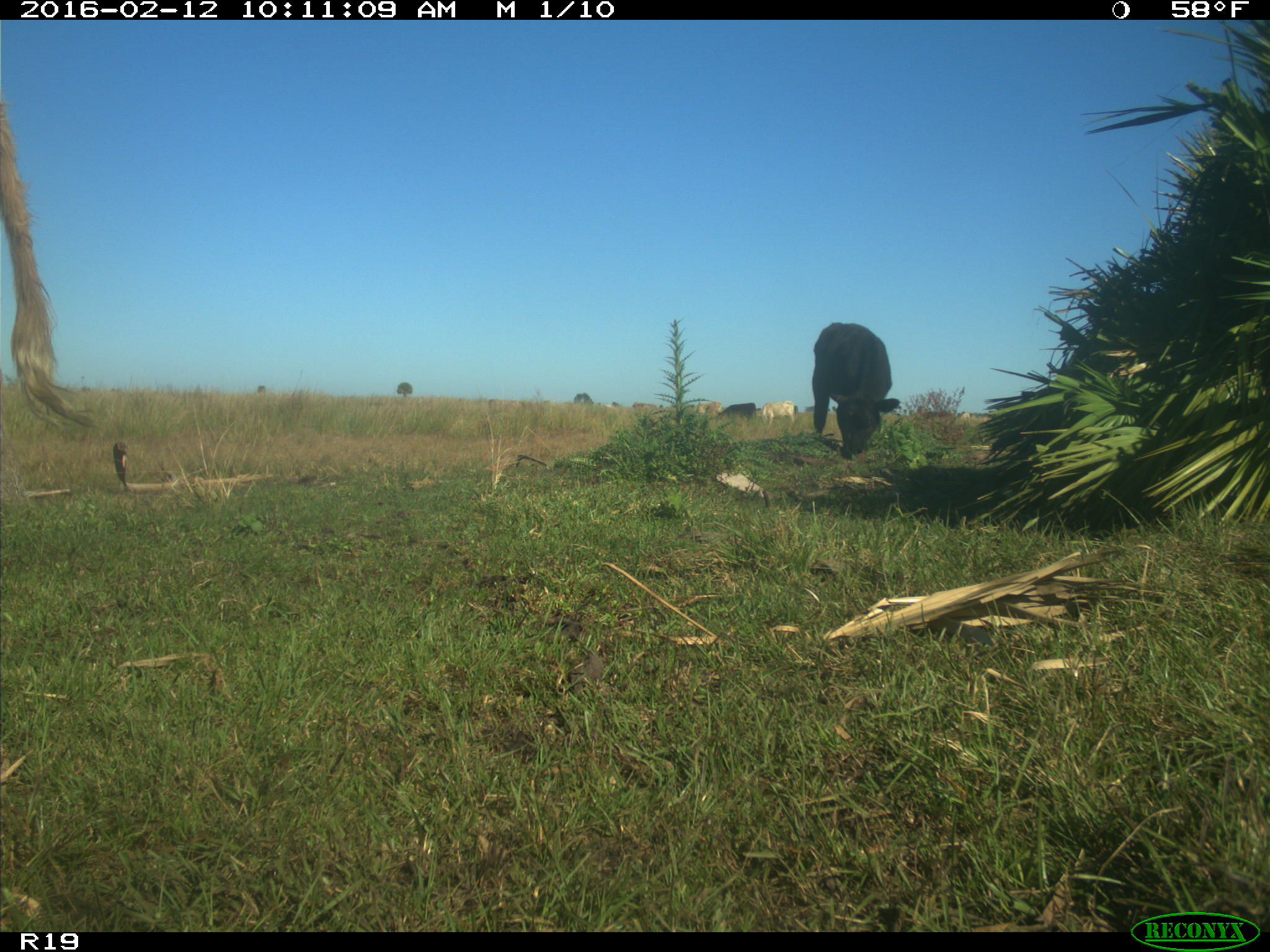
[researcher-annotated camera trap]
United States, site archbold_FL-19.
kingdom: Animalia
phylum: Chordata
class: Mammalia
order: Artiodactyla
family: Bovidae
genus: Bos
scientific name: Bos taurus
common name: domestic cow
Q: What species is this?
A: Bos taurus (domestic cow).